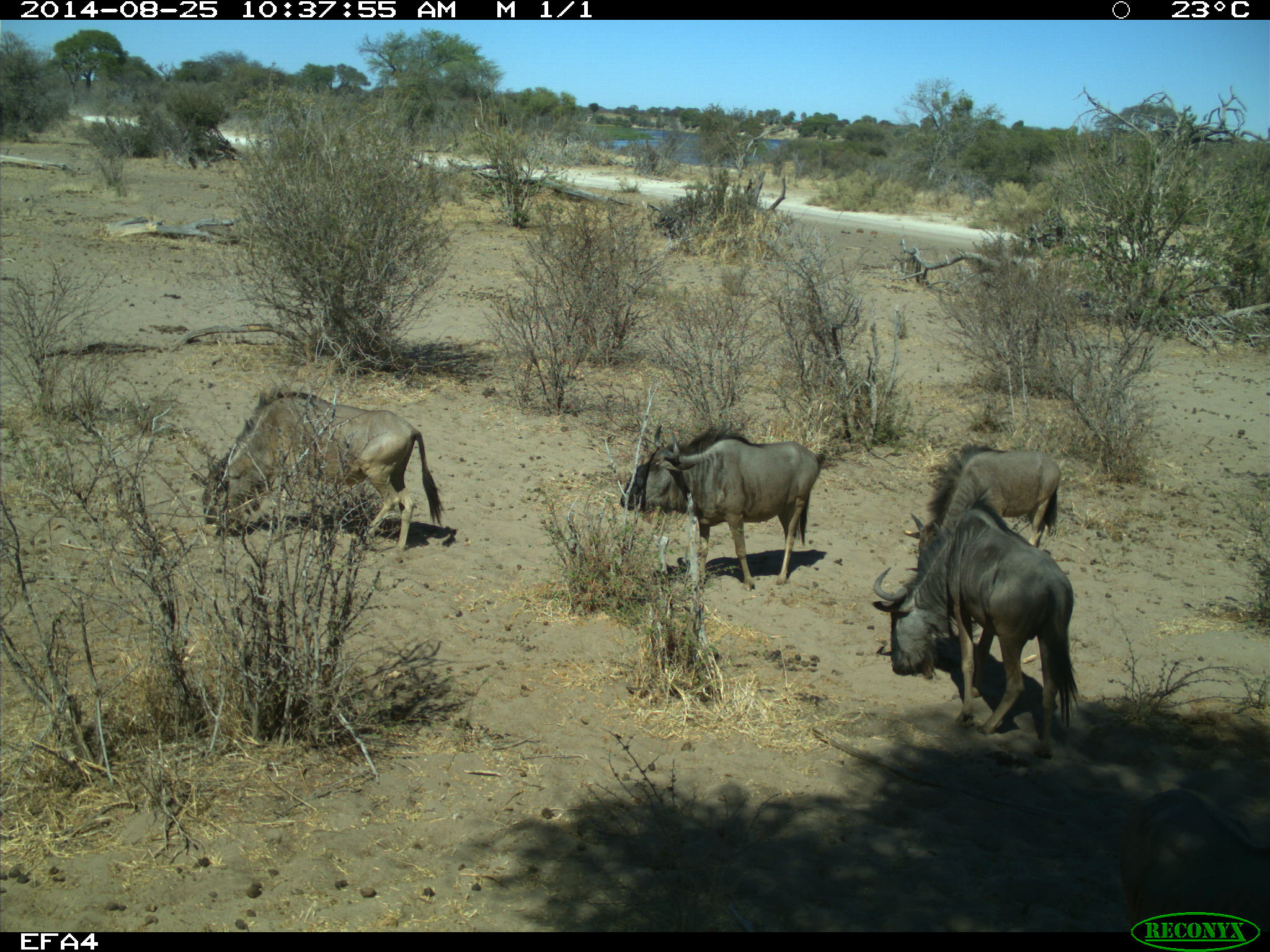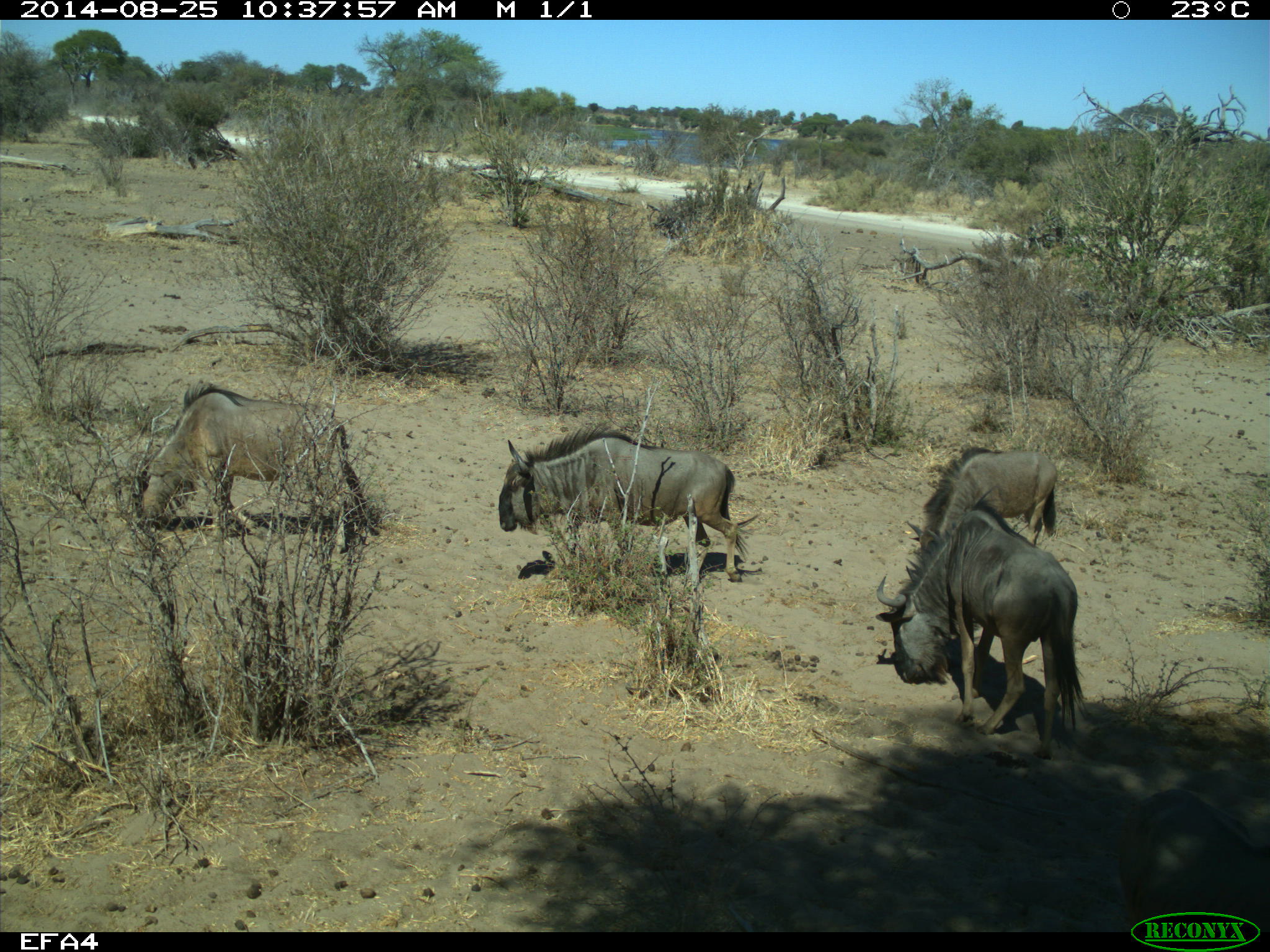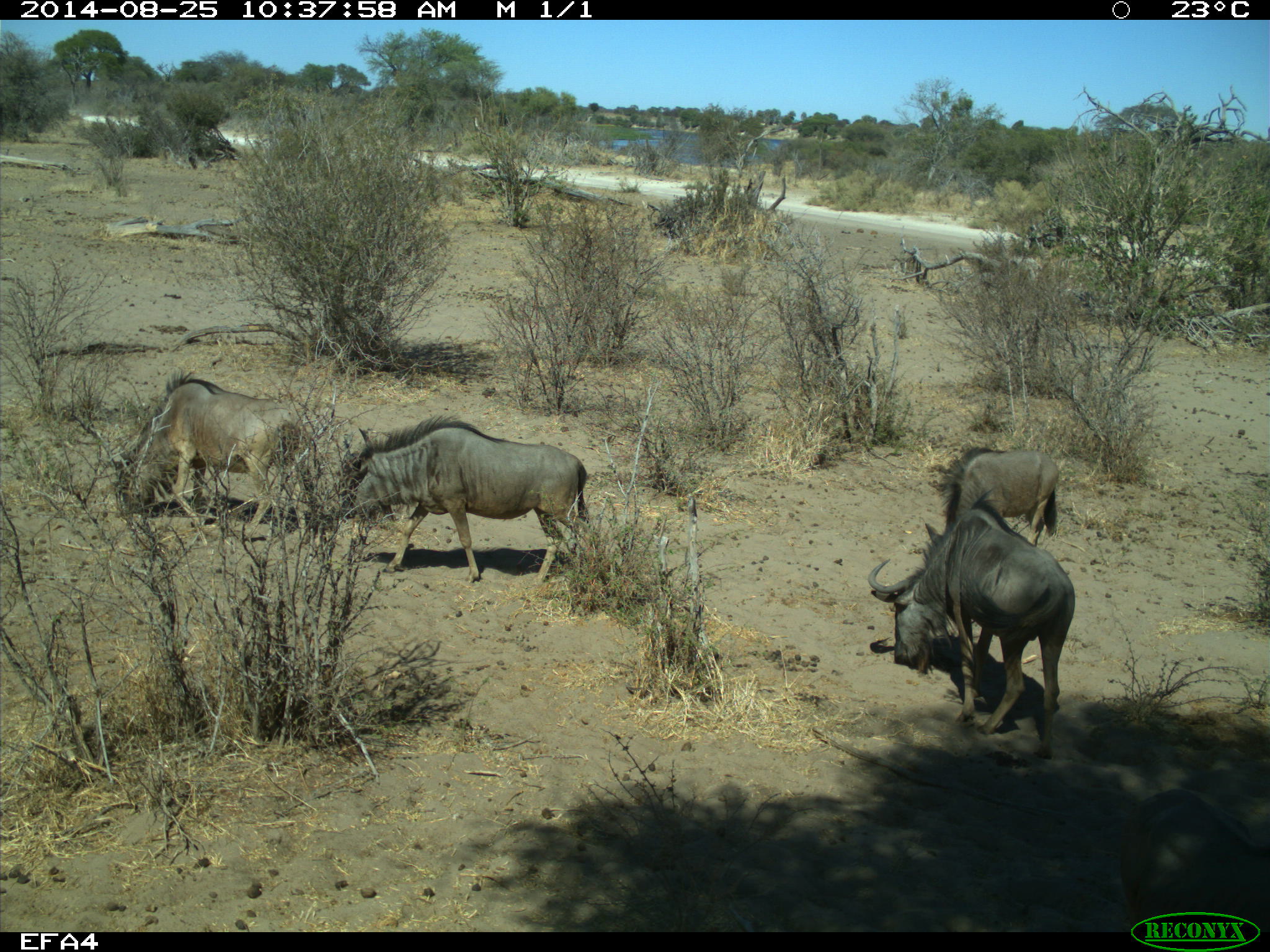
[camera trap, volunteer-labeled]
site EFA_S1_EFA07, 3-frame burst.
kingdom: Animalia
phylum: Chordata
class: Mammalia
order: Artiodactyla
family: Bovidae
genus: Connochaetes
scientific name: Connochaetes taurinus taurinus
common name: blue wildebeest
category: wildebeestblue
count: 4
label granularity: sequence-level